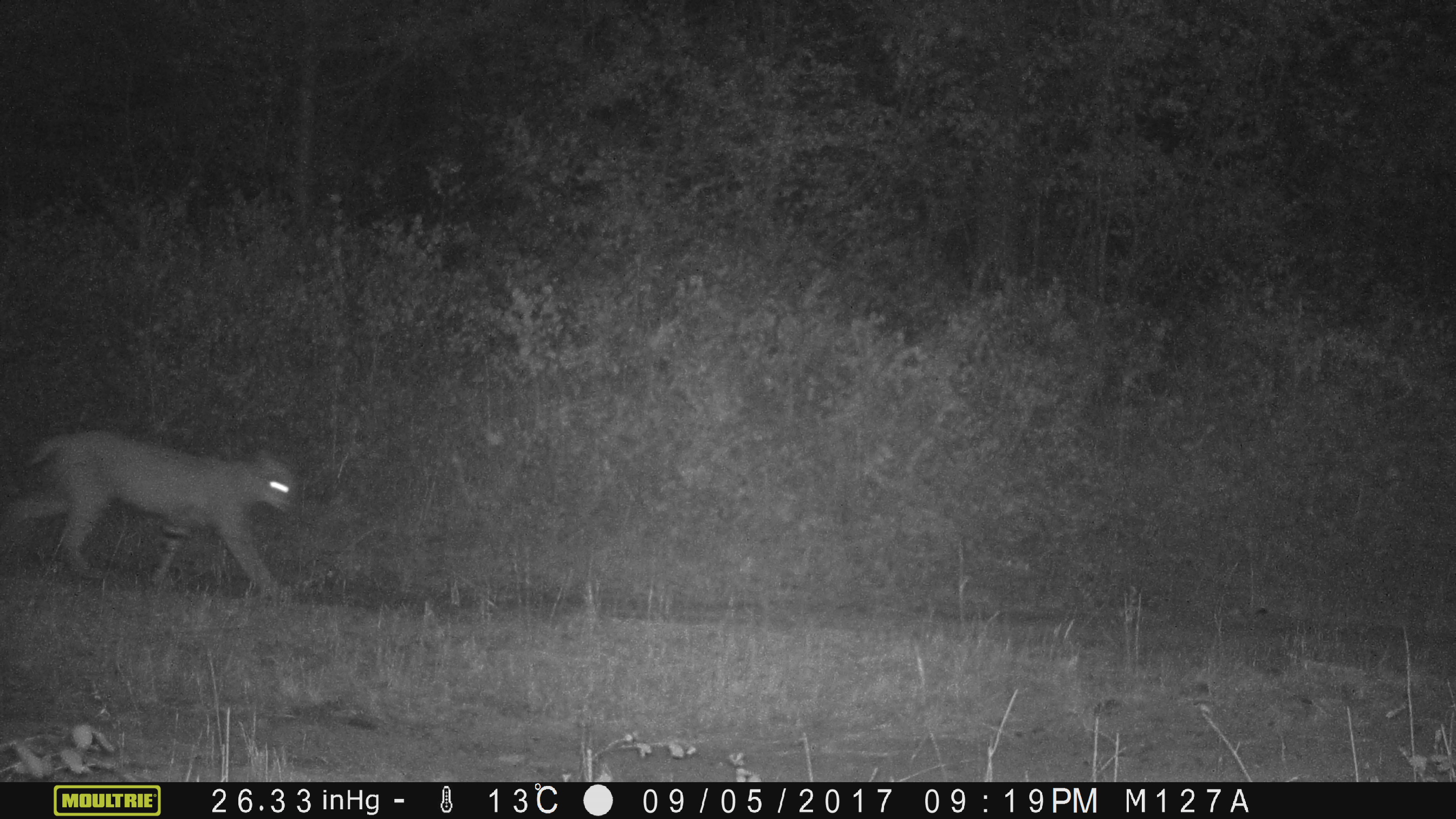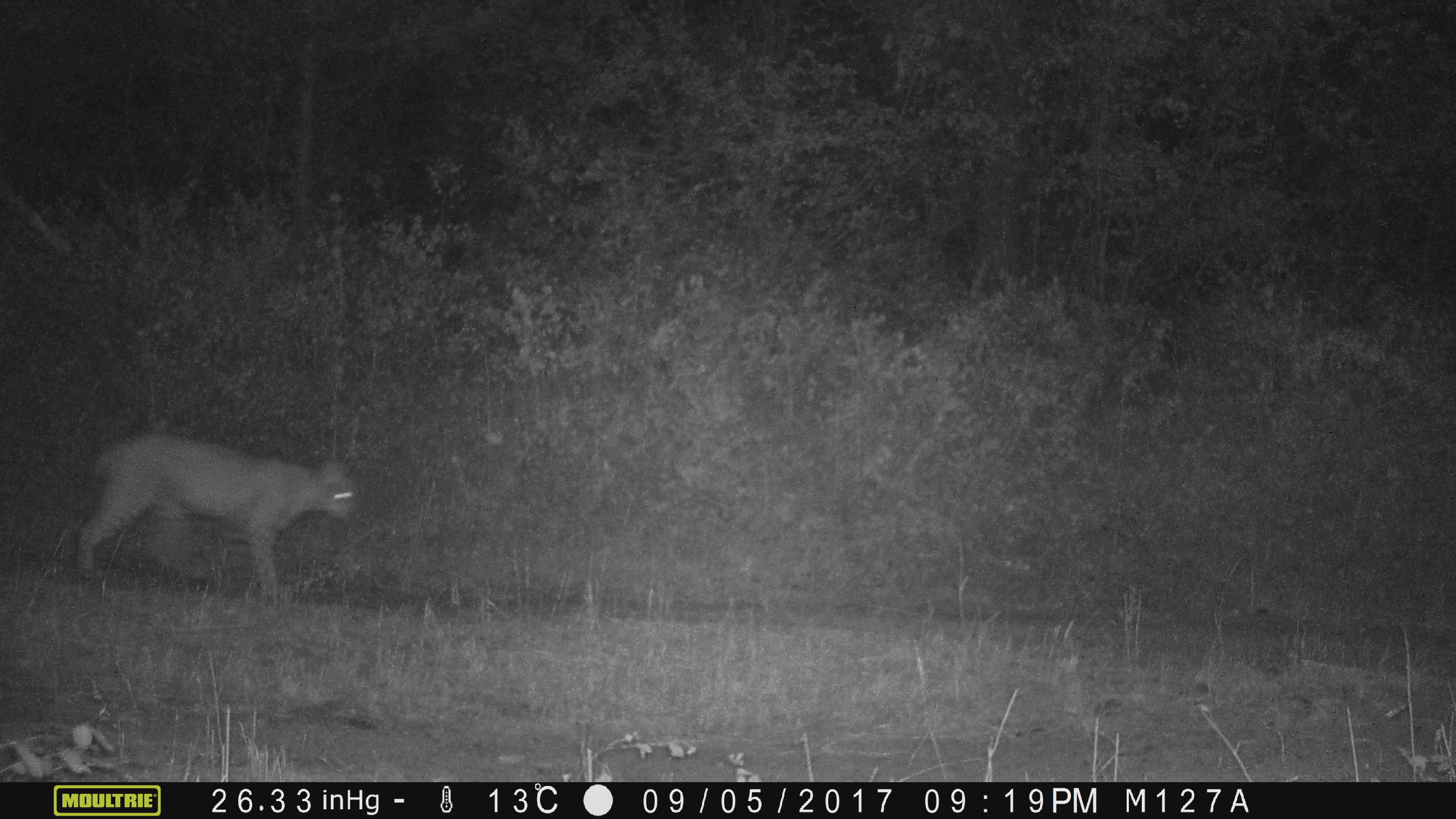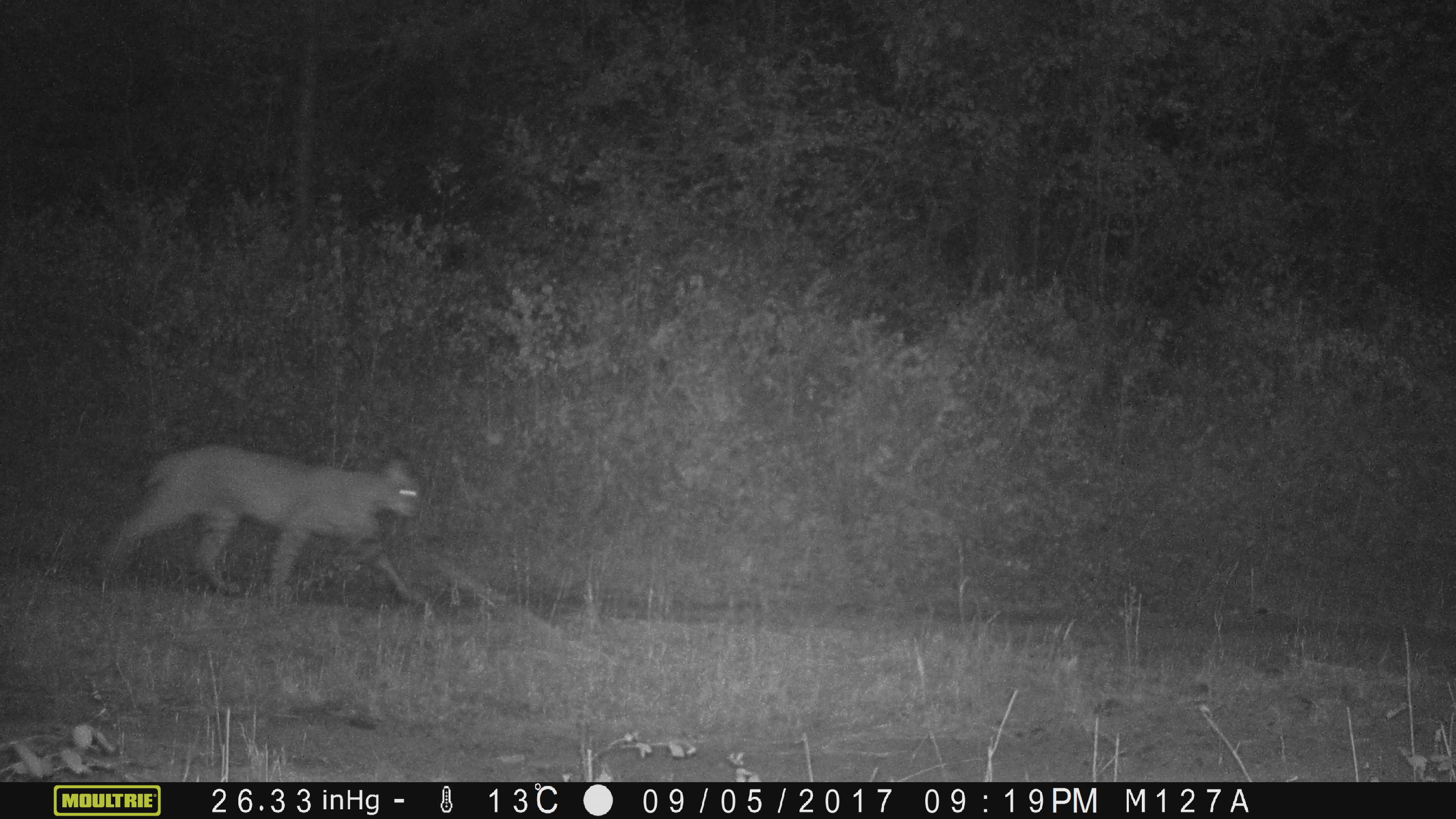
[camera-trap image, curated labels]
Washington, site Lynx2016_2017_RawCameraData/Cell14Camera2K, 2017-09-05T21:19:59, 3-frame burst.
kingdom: Animalia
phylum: Chordata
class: Mammalia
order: Carnivora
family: Felidae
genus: Lynx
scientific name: Lynx rufus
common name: bobcat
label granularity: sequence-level